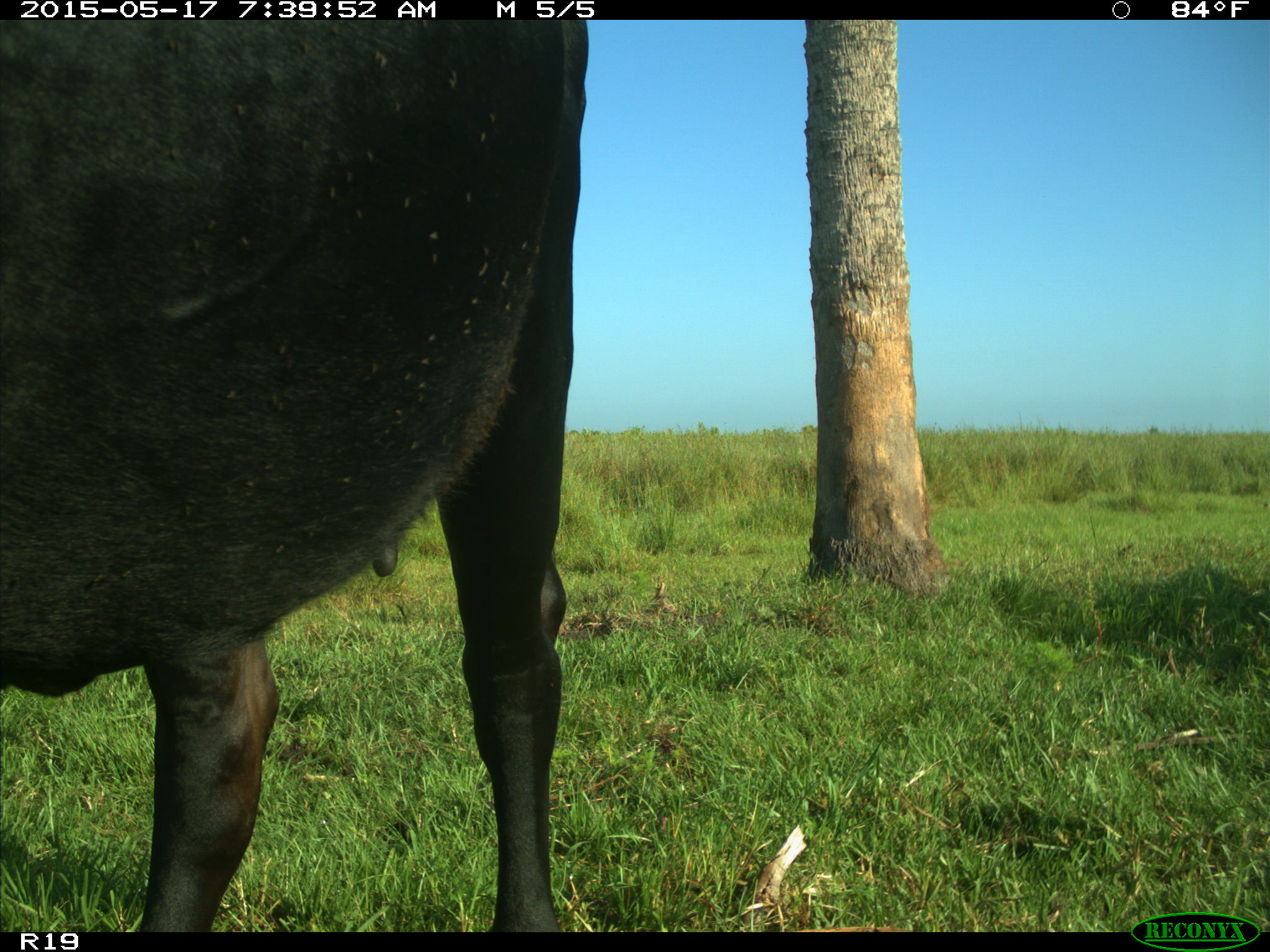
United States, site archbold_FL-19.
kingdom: Animalia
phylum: Chordata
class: Mammalia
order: Artiodactyla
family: Bovidae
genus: Bos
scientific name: Bos taurus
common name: domestic cow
Bos taurus (domestic cow).